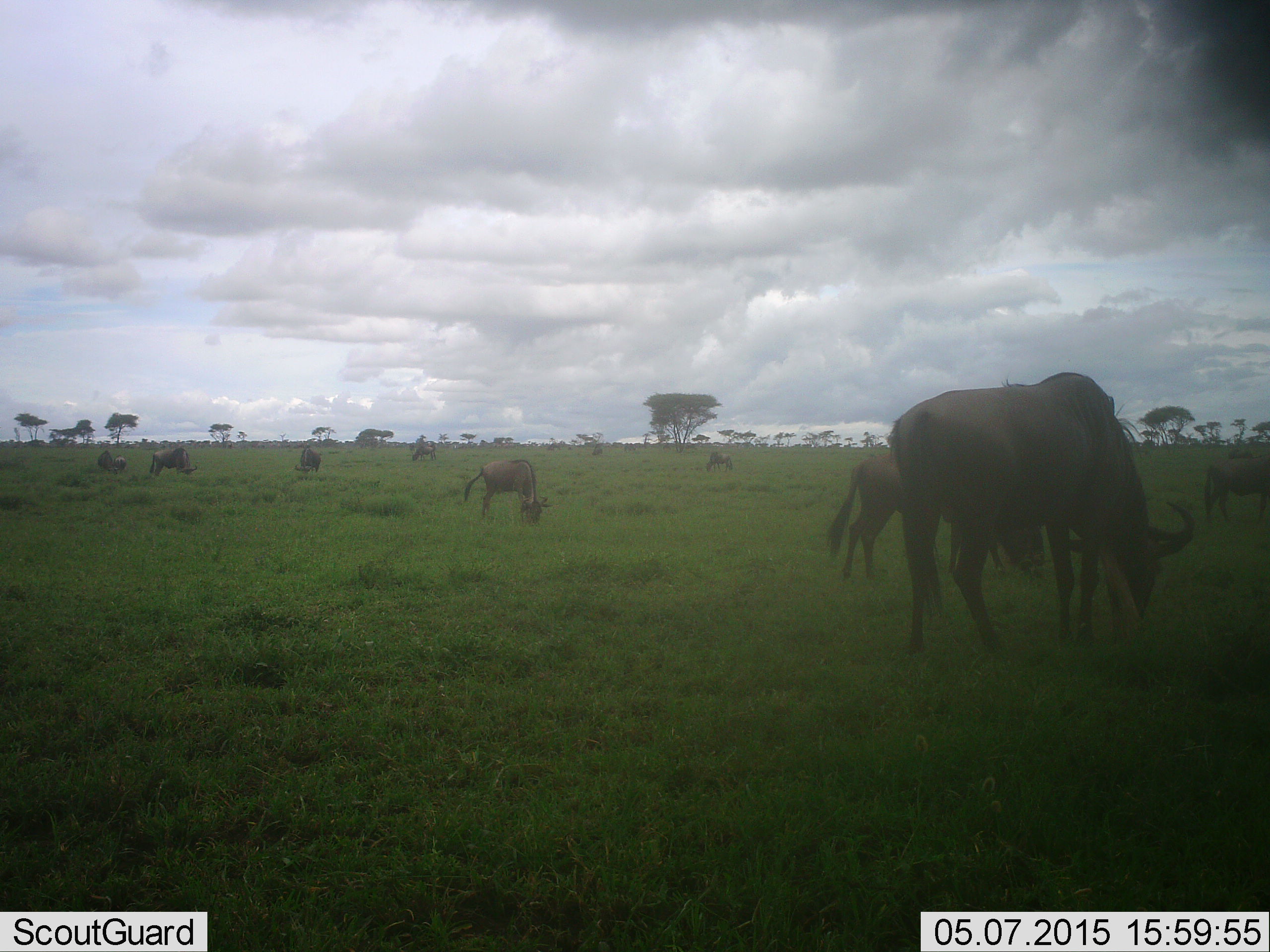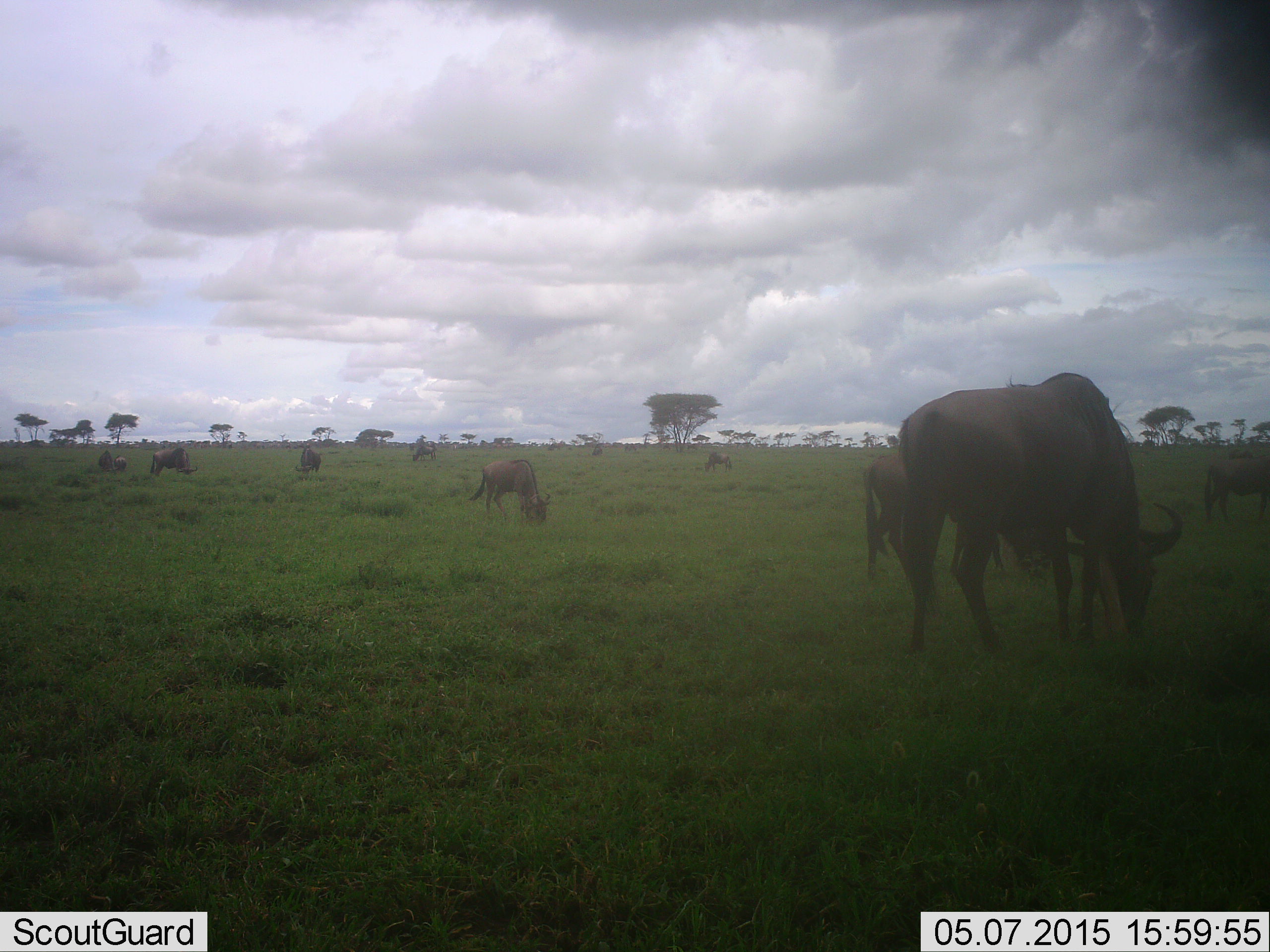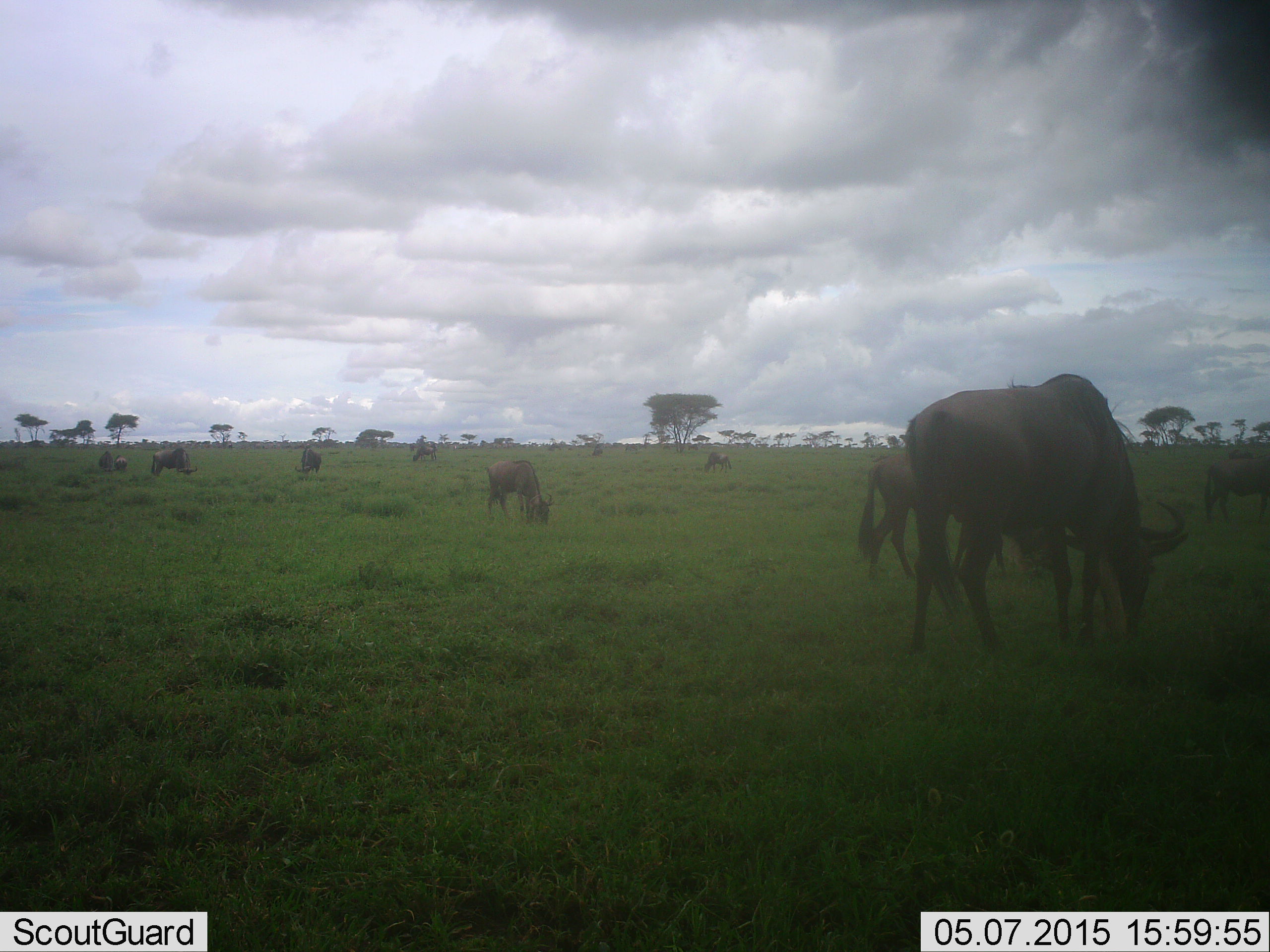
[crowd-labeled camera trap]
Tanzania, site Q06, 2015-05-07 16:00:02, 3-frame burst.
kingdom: Animalia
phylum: Chordata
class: Mammalia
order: Artiodactyla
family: Bovidae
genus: Connochaetes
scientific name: Connochaetes taurinus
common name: blue wildebeest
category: wildebeest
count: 11-50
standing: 50%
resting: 0%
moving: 10%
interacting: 0%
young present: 20%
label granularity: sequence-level